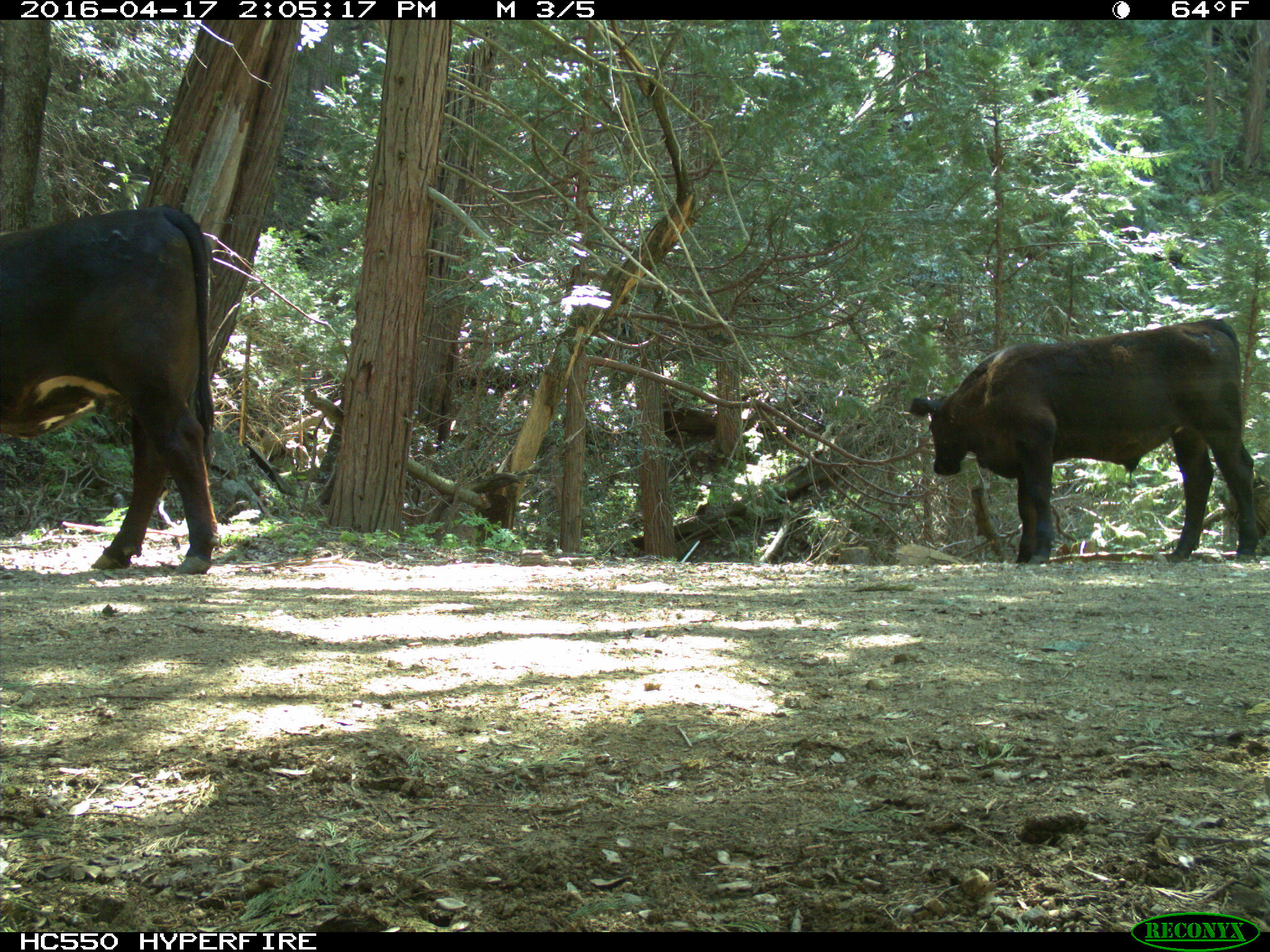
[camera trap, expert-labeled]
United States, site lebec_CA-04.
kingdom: Animalia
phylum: Chordata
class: Mammalia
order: Artiodactyla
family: Bovidae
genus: Bos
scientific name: Bos taurus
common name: domestic cow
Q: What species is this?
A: Bos taurus (domestic cow).